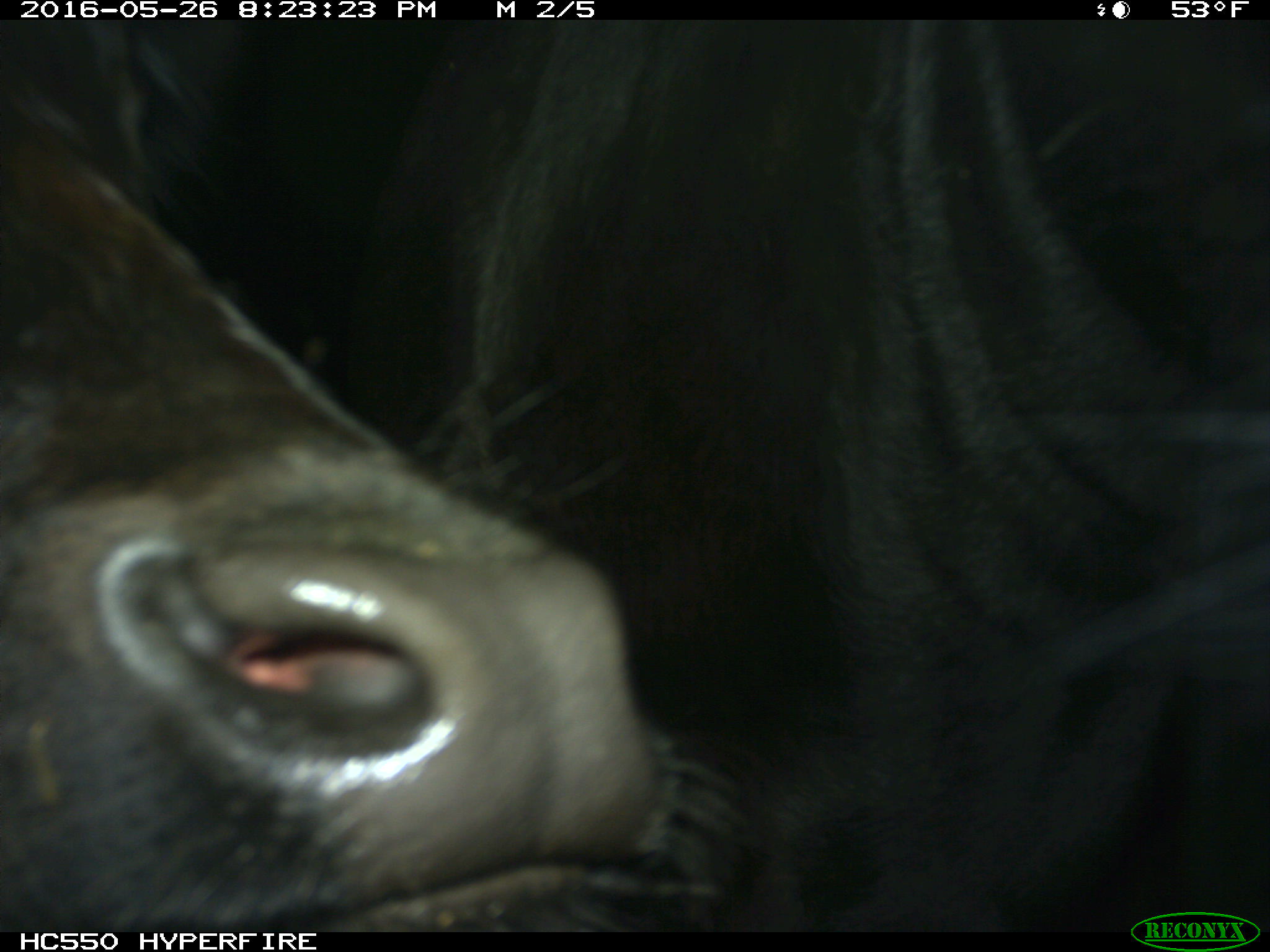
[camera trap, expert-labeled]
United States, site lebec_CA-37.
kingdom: Animalia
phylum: Chordata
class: Mammalia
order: Artiodactyla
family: Bovidae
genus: Bos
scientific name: Bos taurus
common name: domestic cow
Bos taurus (domestic cow).